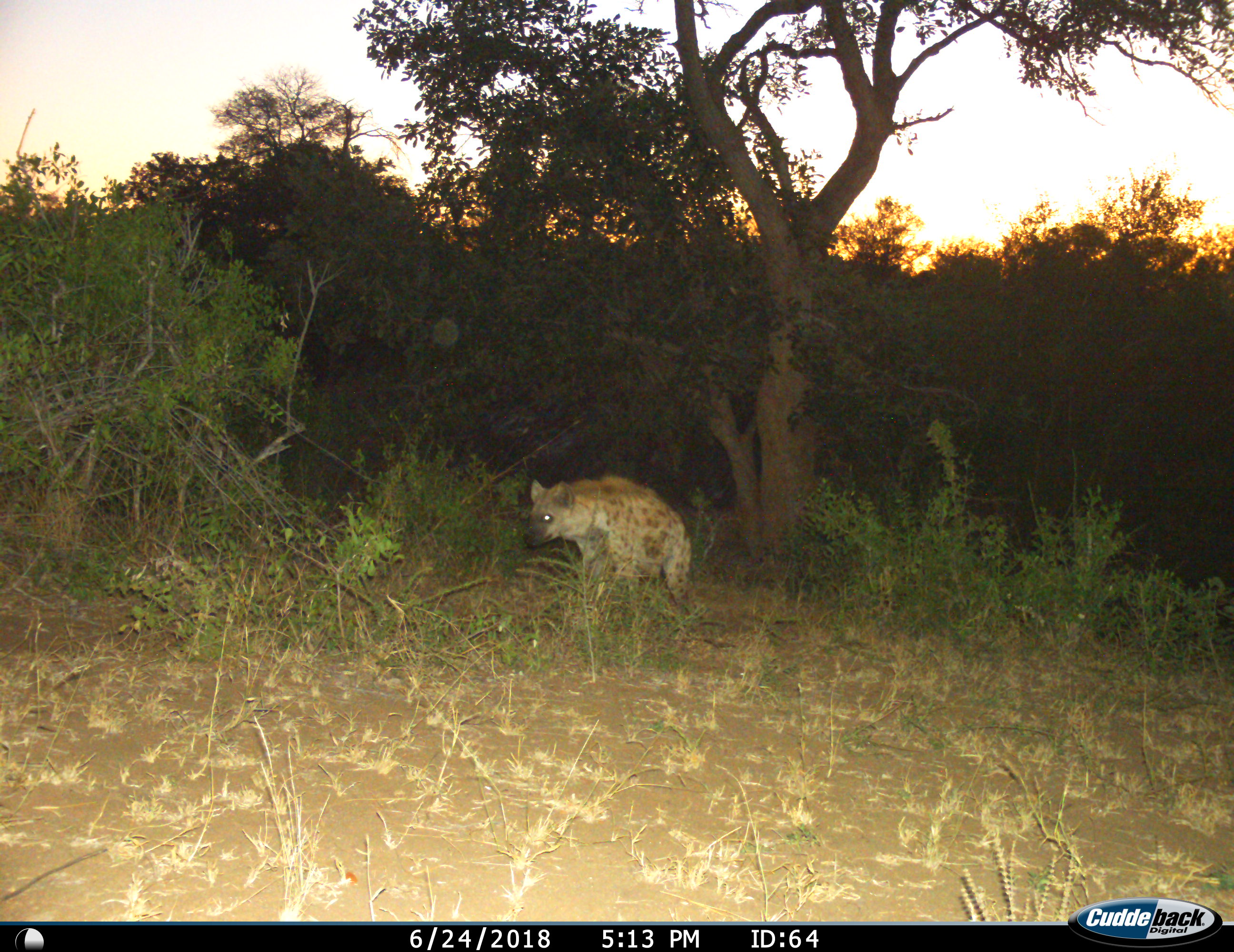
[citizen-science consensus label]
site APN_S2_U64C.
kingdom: Animalia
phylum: Chordata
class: Mammalia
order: Carnivora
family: Hyaenidae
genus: Crocuta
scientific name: Crocuta crocuta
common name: spotted hyena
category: hyenaspotted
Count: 1.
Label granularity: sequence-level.